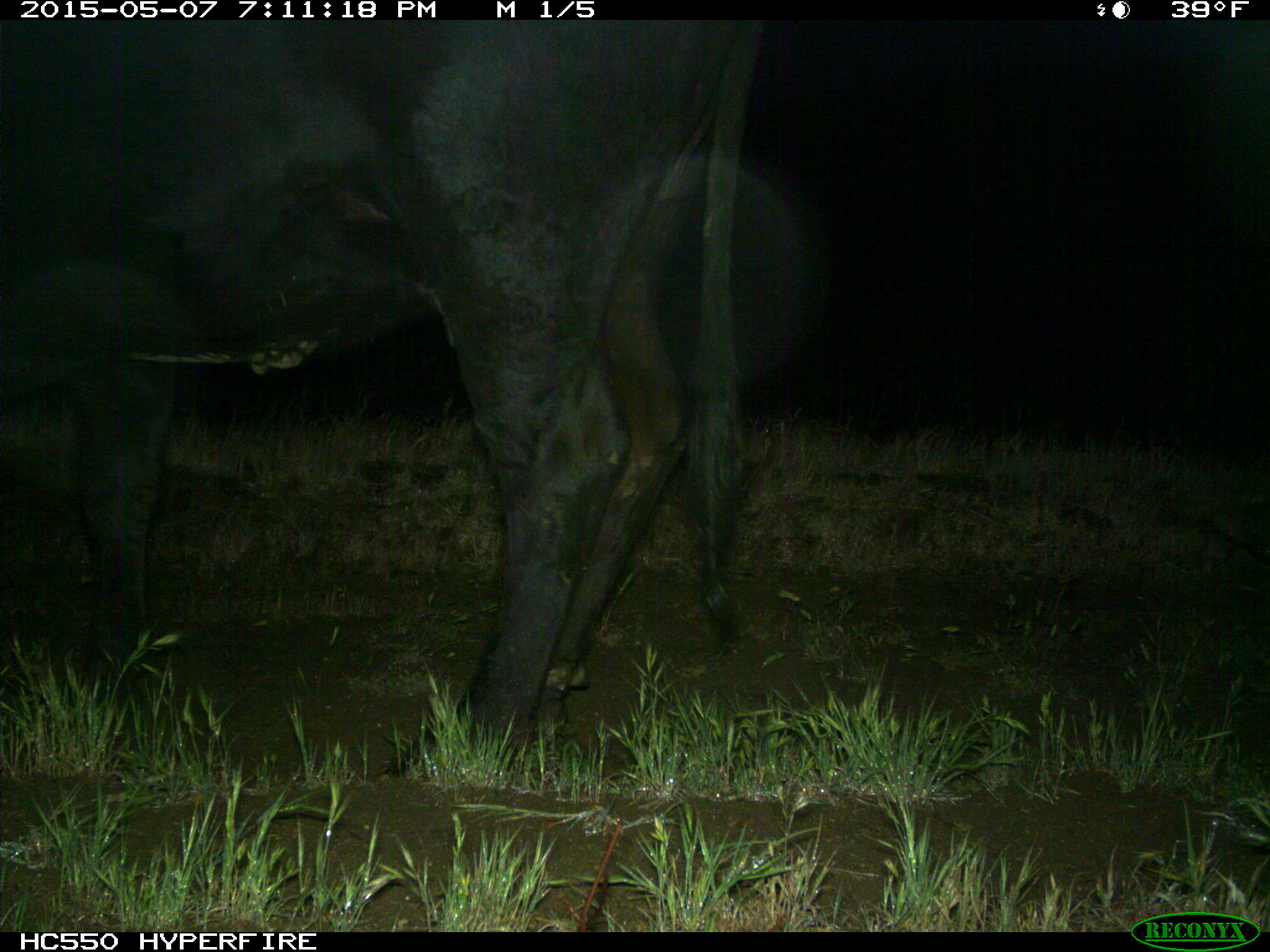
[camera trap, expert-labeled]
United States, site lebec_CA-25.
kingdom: Animalia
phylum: Chordata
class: Mammalia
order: Artiodactyla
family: Bovidae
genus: Bos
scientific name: Bos taurus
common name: domestic cow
Bos taurus (domestic cow).